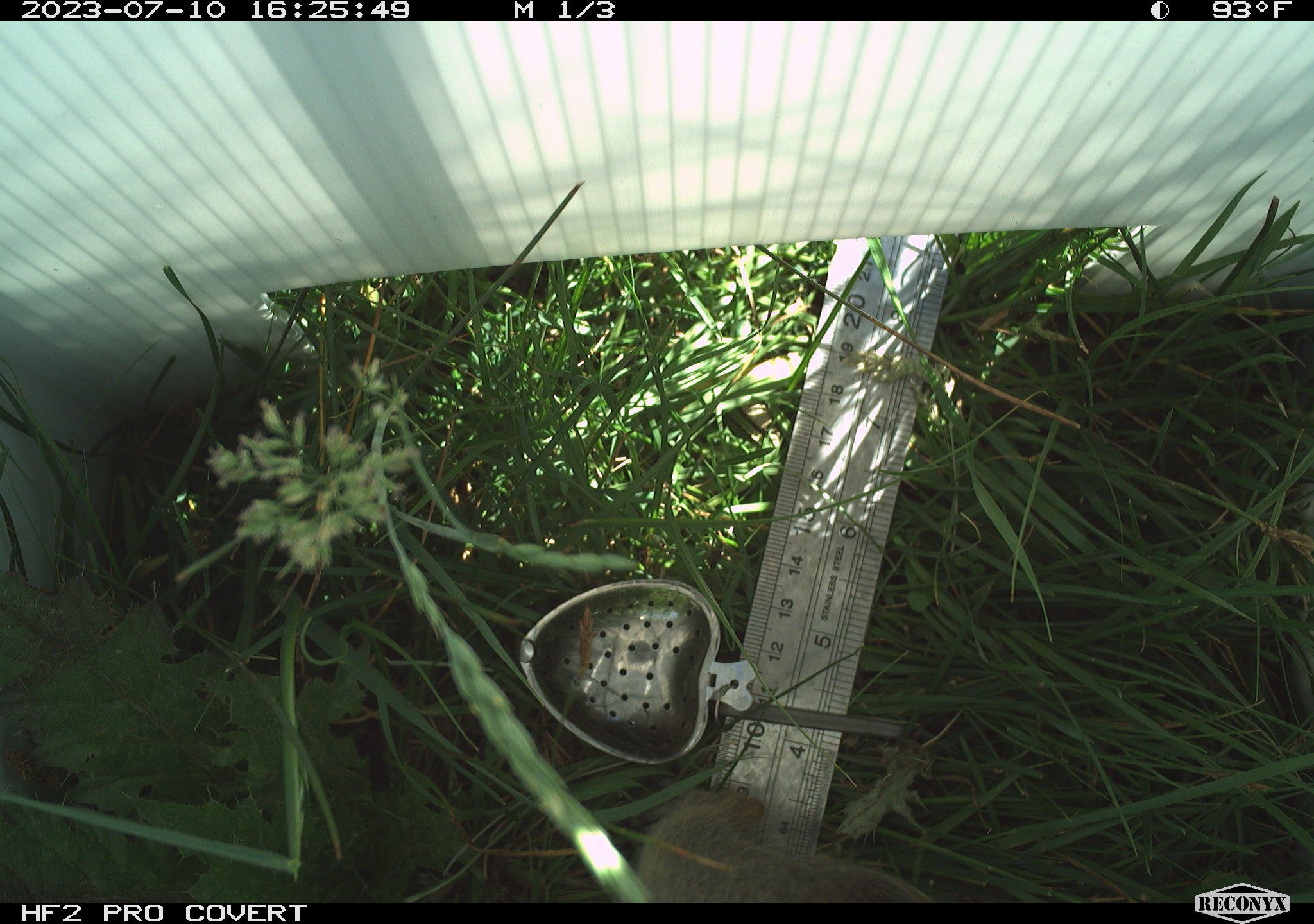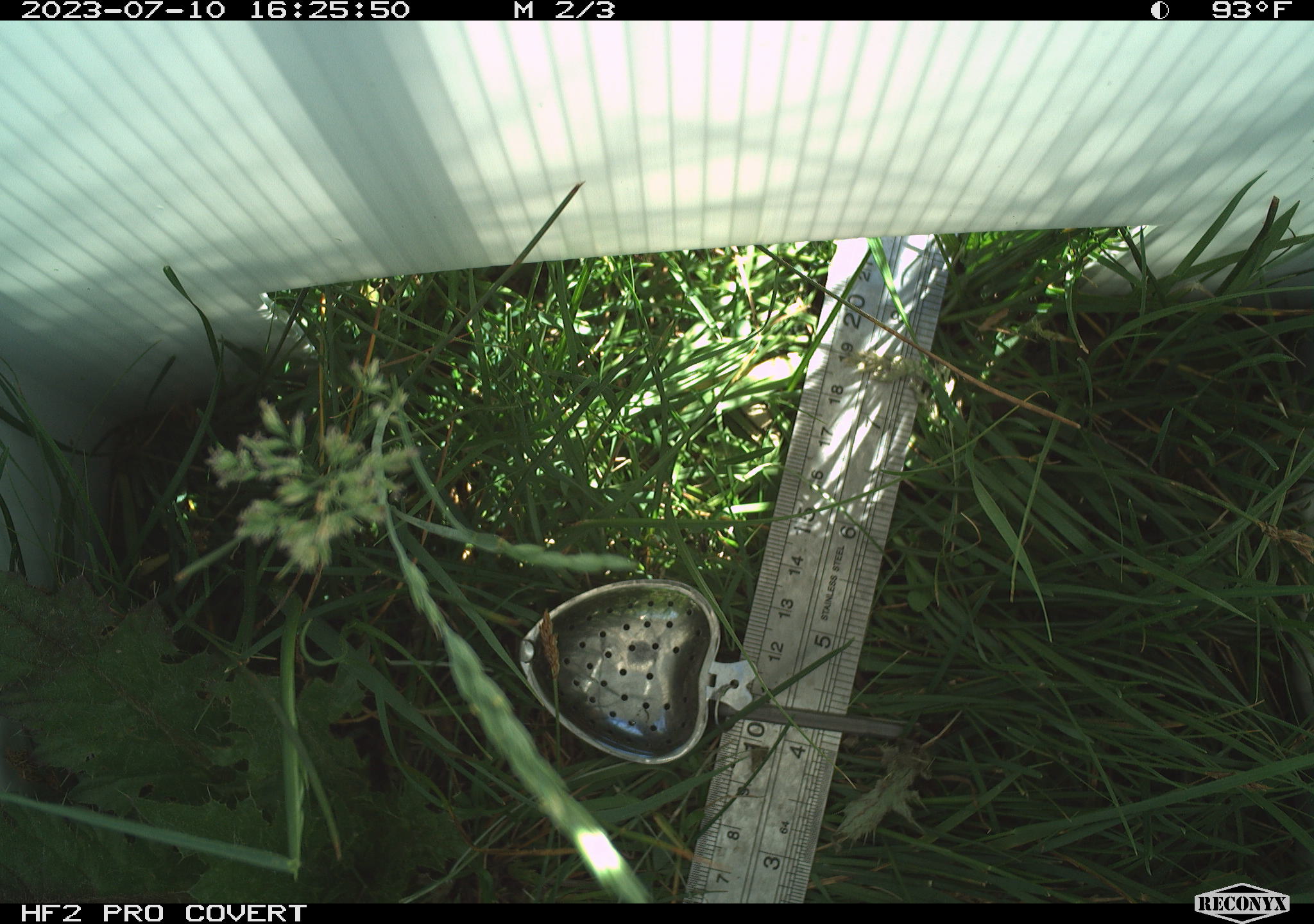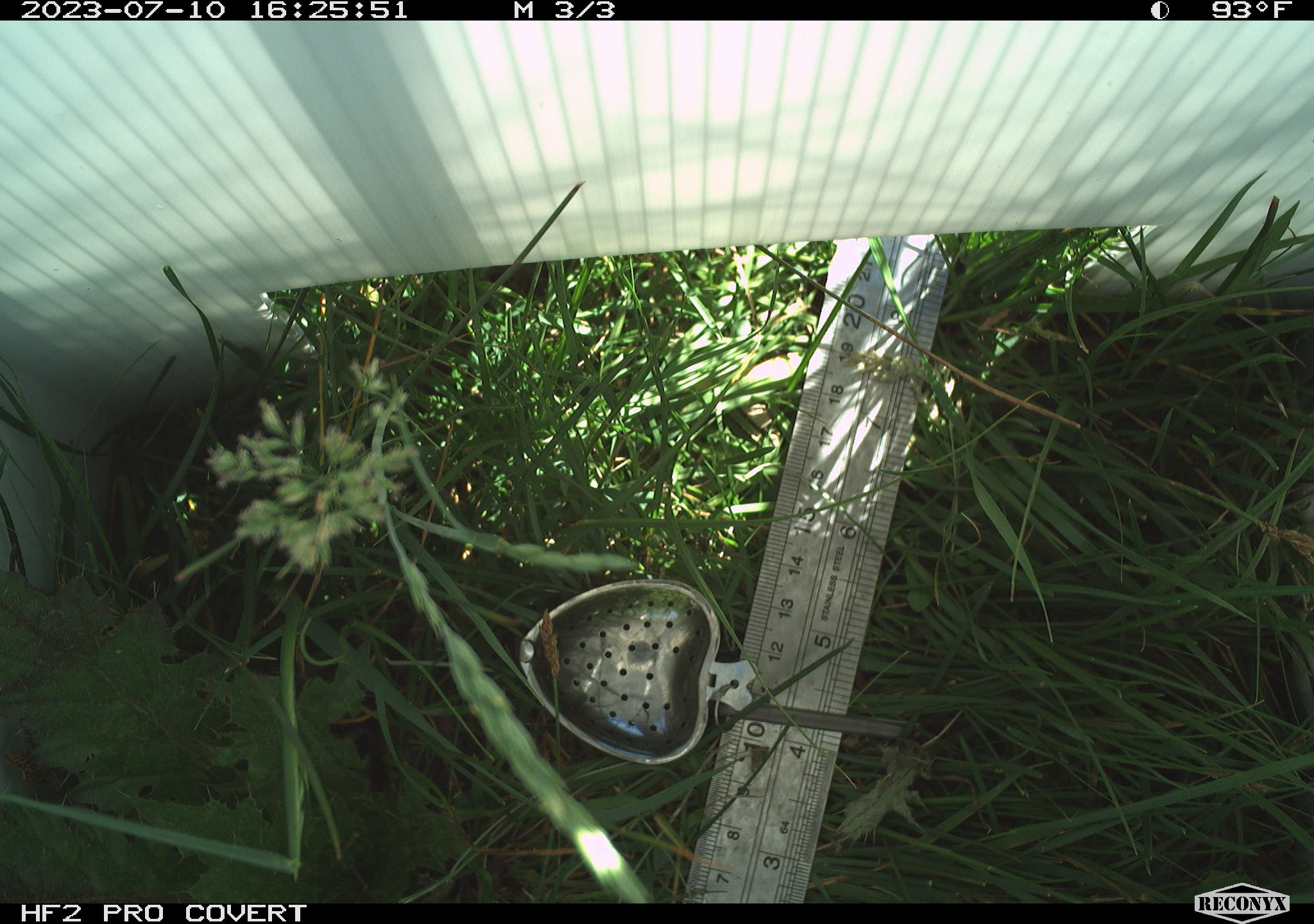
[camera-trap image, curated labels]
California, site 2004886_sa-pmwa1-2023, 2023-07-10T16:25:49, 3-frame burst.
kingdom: Animalia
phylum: Chordata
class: Mammalia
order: Rodentia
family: Sciuridae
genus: Urocitellus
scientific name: Urocitellus beldingi beldingi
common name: belding's ground squirrel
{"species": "belding's ground squirrel (Urocitellus beldingi beldingi)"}